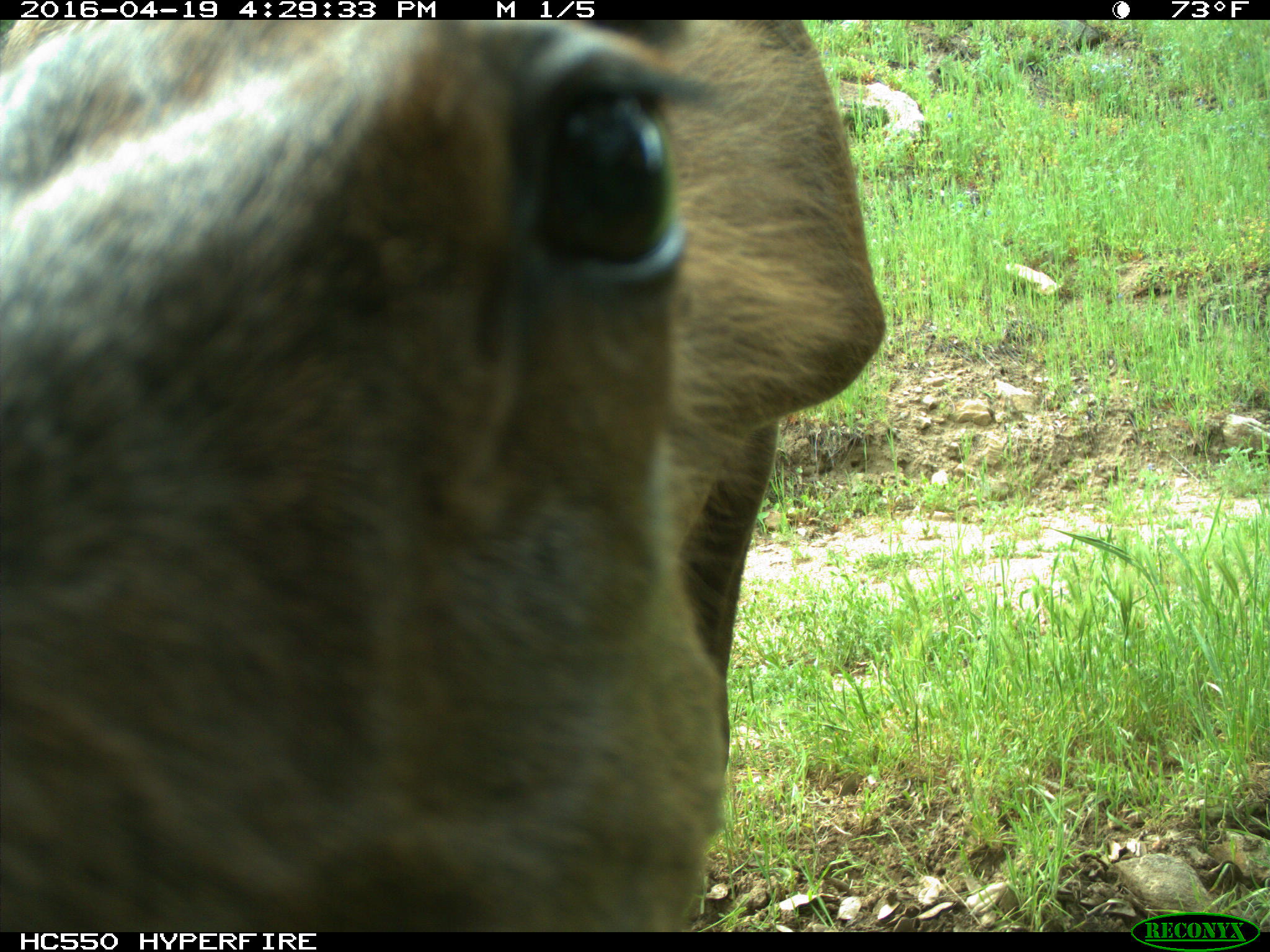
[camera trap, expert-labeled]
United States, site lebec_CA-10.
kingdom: Animalia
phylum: Chordata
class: Mammalia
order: Artiodactyla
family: Cervidae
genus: Cervus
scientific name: Cervus canadensis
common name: elk